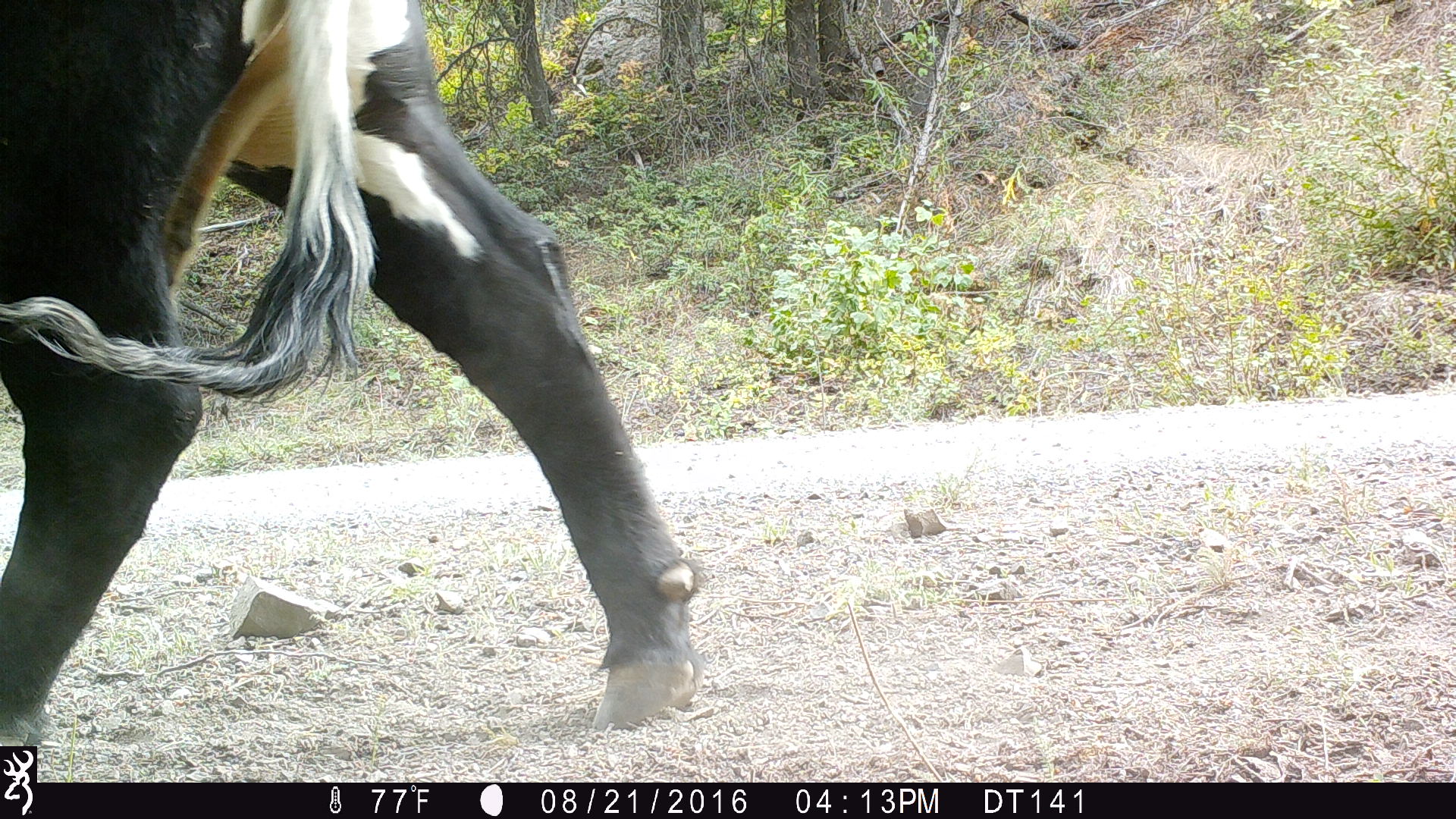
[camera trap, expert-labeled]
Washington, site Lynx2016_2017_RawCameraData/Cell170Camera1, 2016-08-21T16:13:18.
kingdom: Animalia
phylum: Chordata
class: Mammalia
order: Artiodactyla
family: Bovidae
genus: Bos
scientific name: Bos taurus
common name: domestic cattle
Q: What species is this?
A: Domestic cattle (Bos taurus).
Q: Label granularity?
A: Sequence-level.